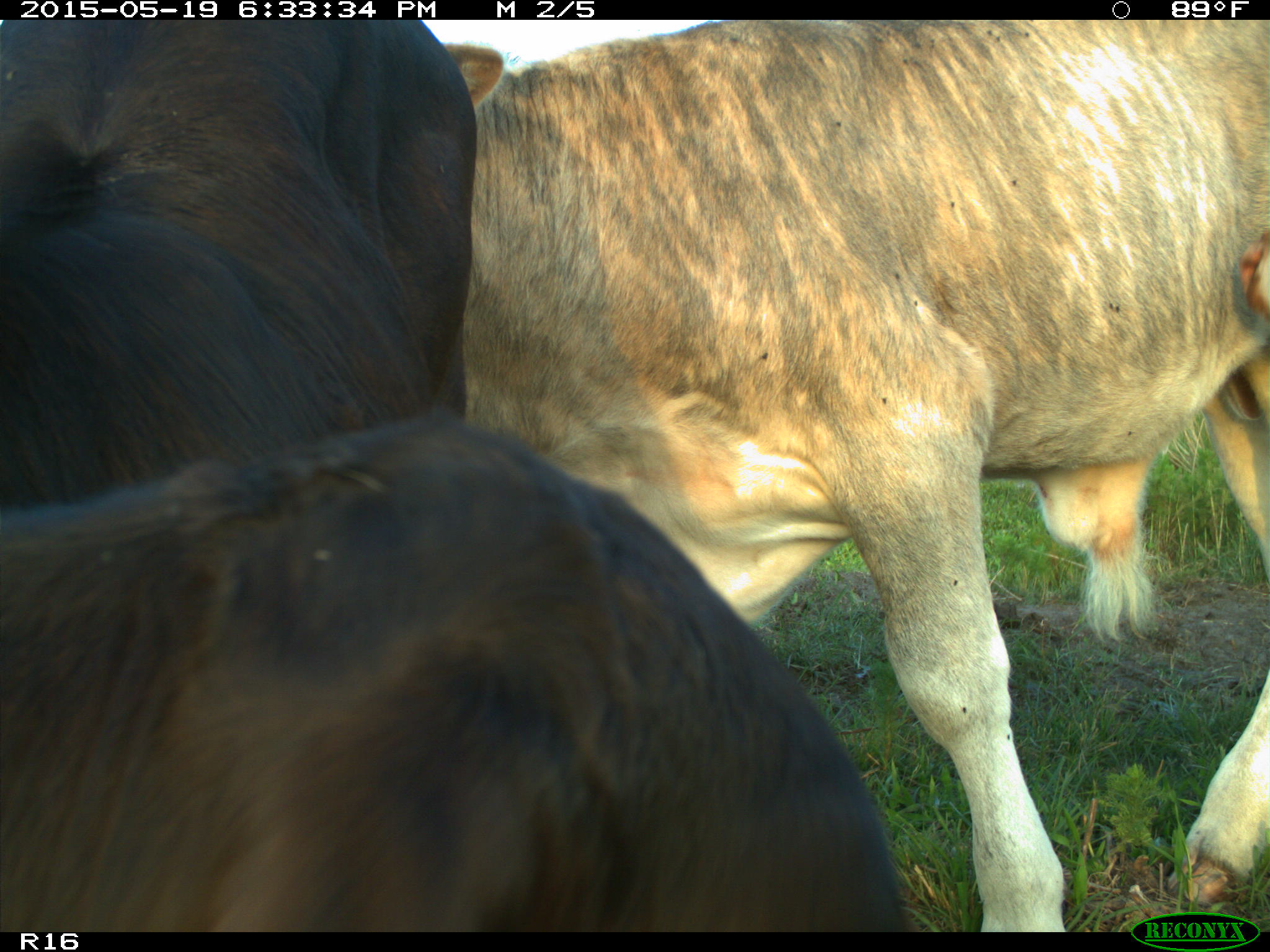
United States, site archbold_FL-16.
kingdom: Animalia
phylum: Chordata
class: Mammalia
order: Artiodactyla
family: Bovidae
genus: Bos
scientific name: Bos taurus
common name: domestic cow